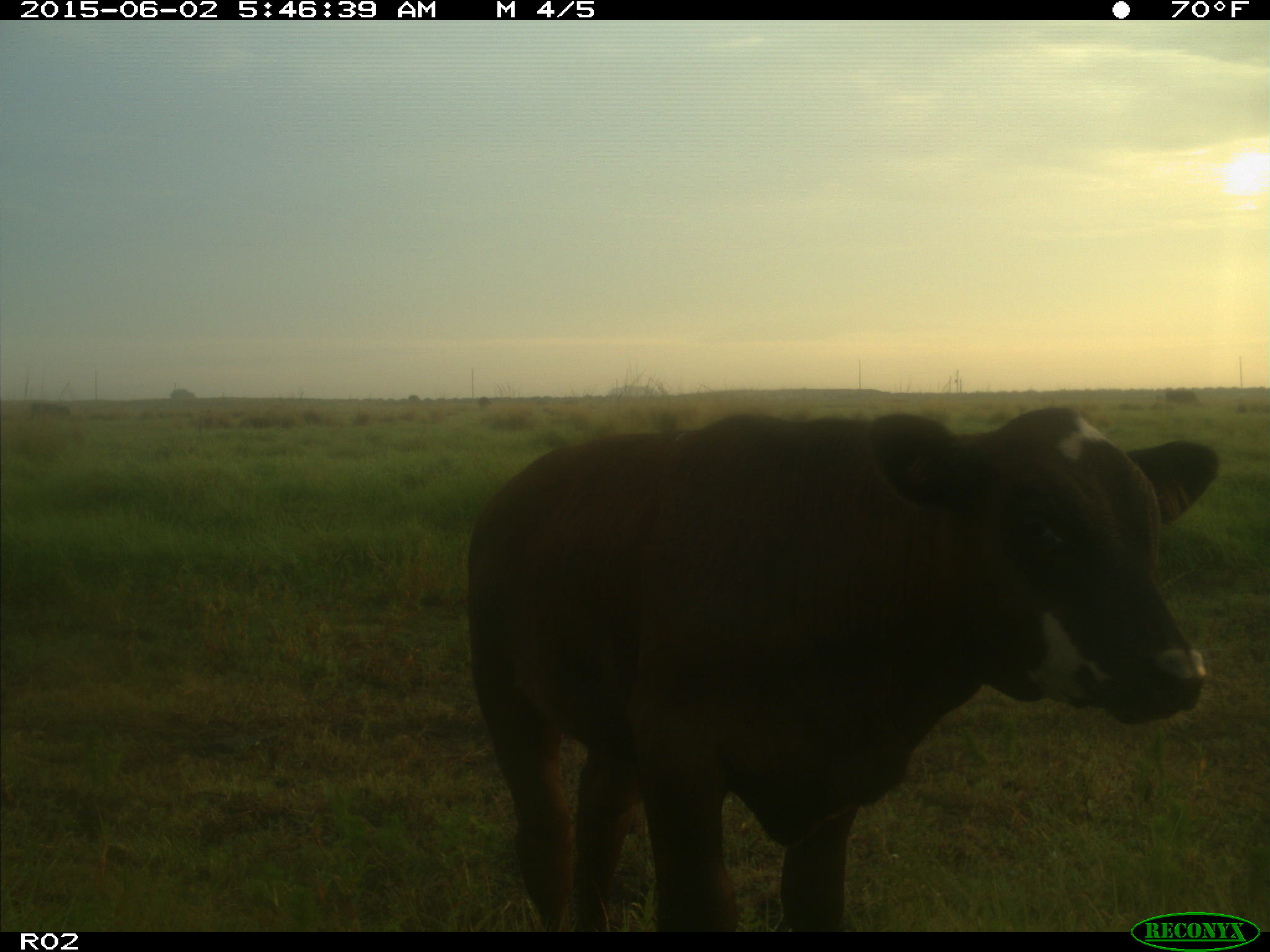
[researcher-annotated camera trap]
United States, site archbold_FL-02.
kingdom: Animalia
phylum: Chordata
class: Mammalia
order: Artiodactyla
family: Bovidae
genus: Bos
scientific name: Bos taurus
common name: domestic cow